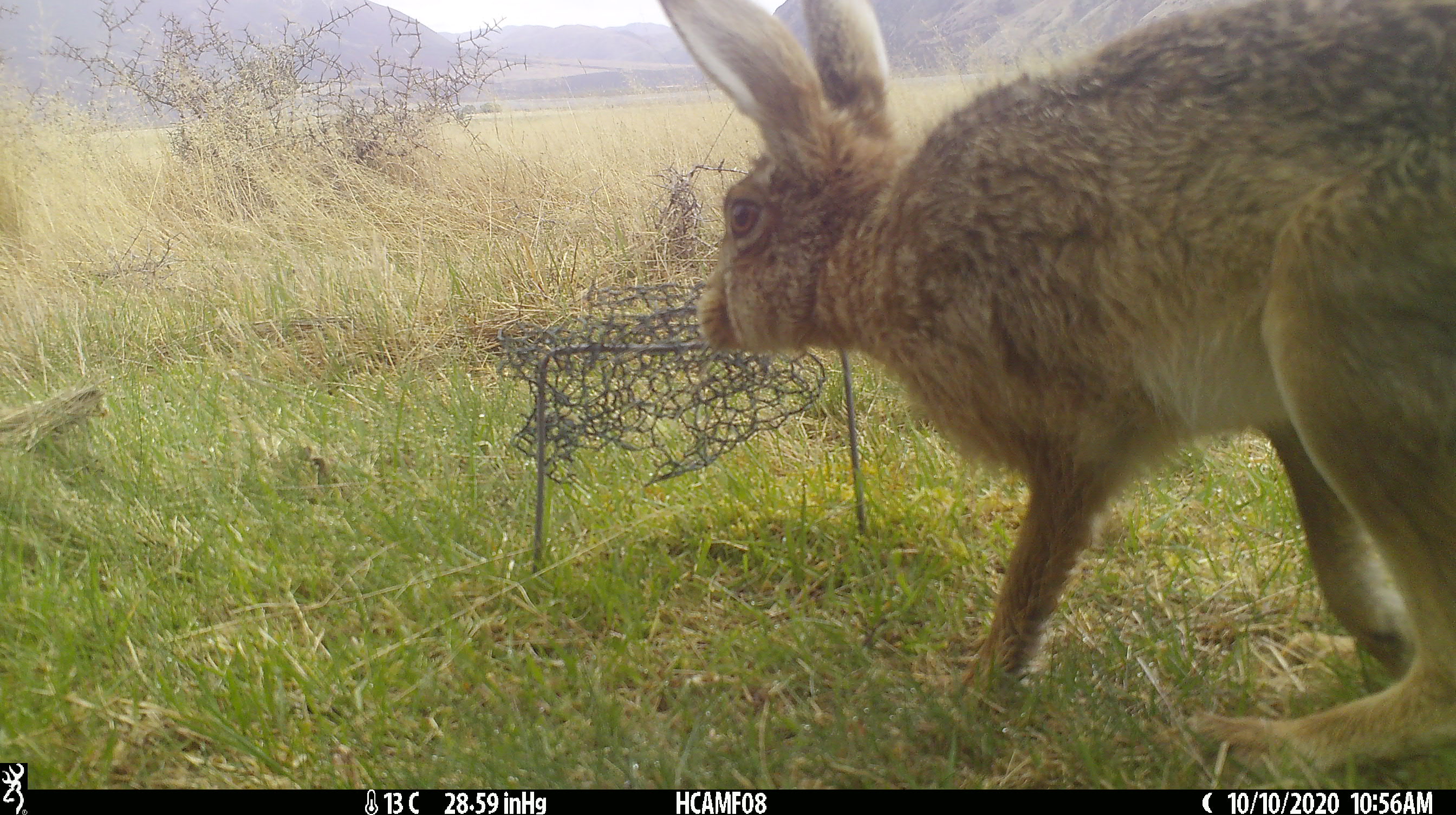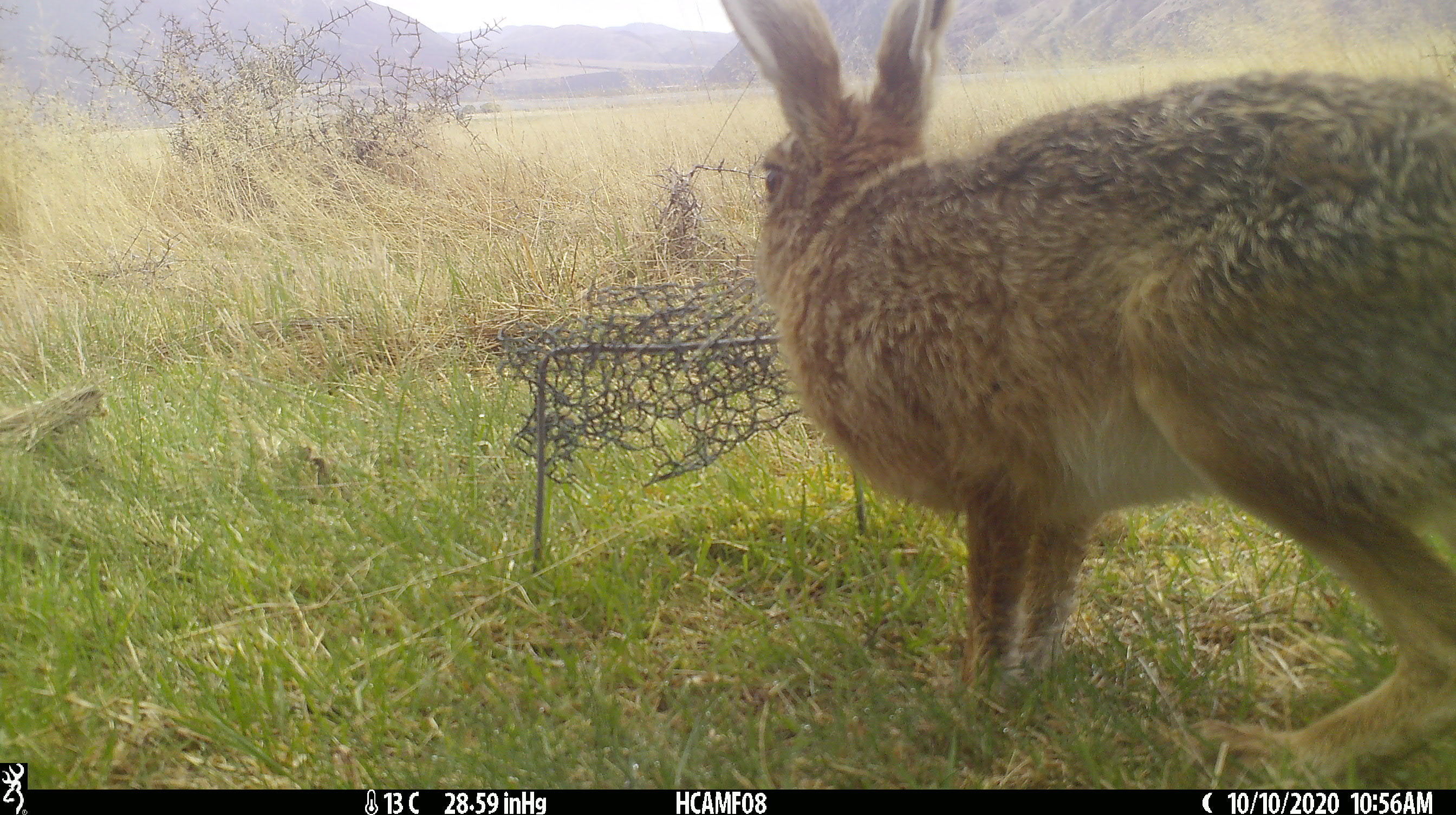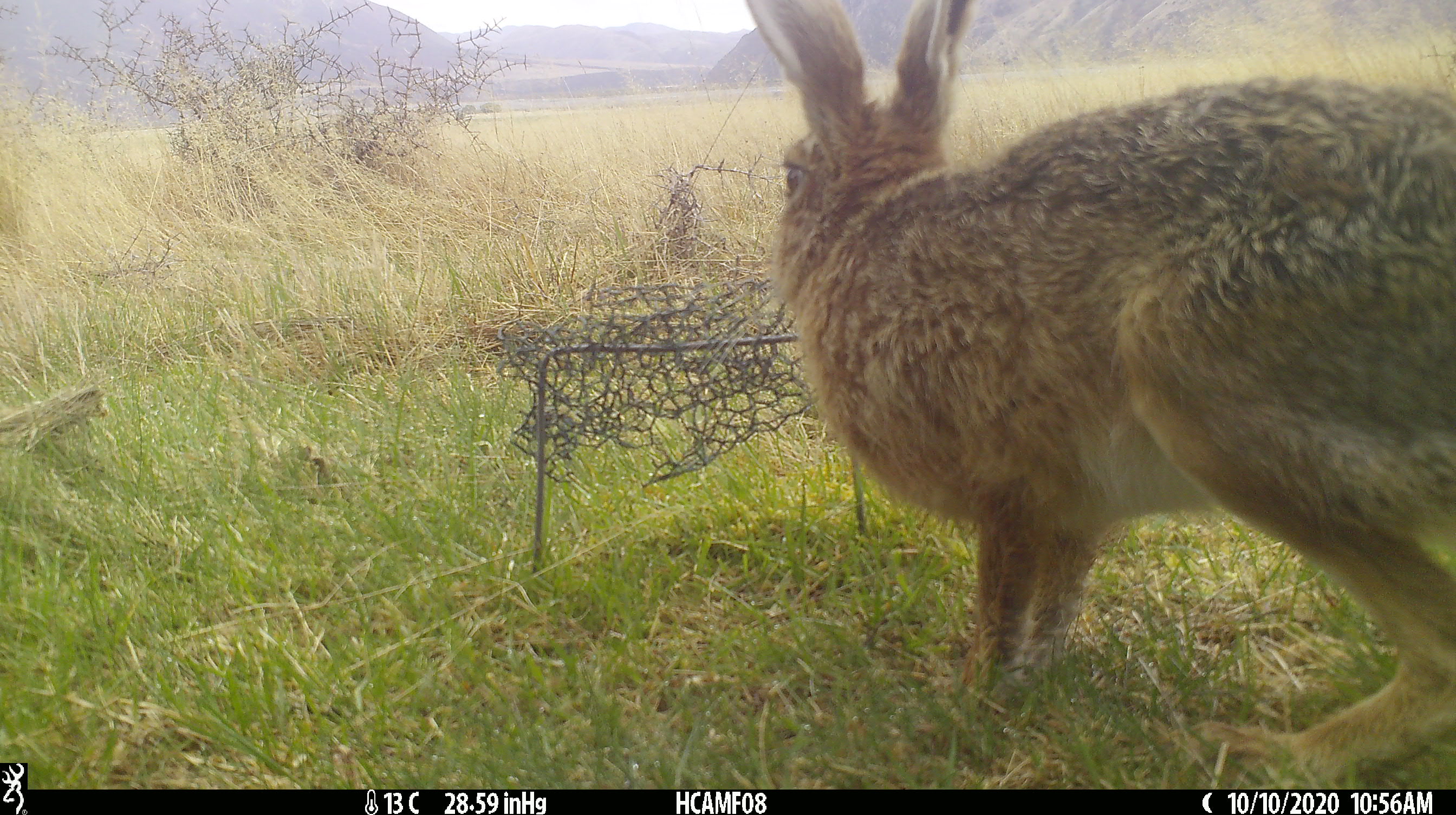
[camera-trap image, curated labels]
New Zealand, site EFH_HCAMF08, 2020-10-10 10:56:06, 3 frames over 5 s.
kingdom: Animalia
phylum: Chordata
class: Mammalia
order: Lagomorpha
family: Leporidae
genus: Lepus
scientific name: Lepus europaeus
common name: brown hare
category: hare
Hare (brown hare) (Lepus europaeus).